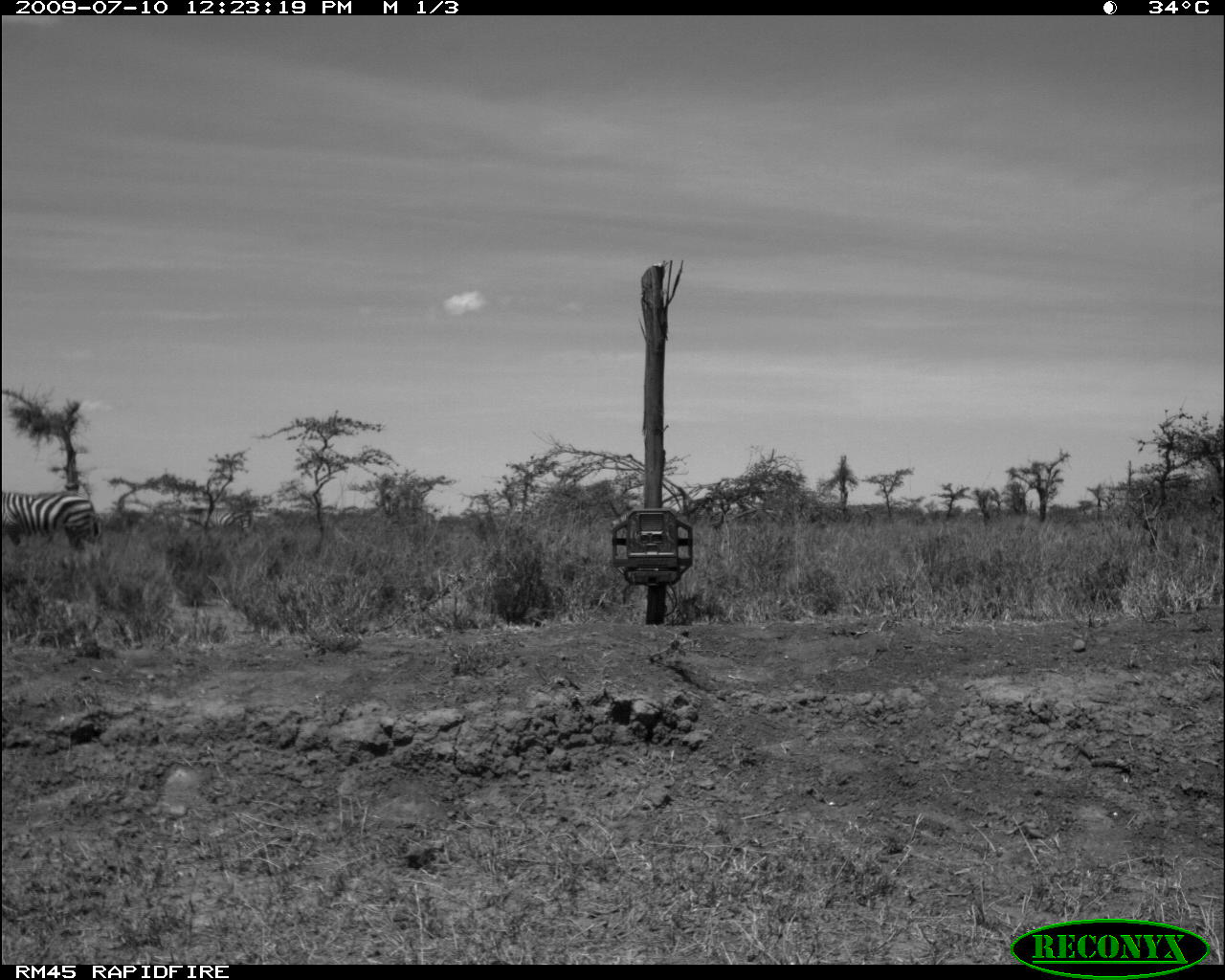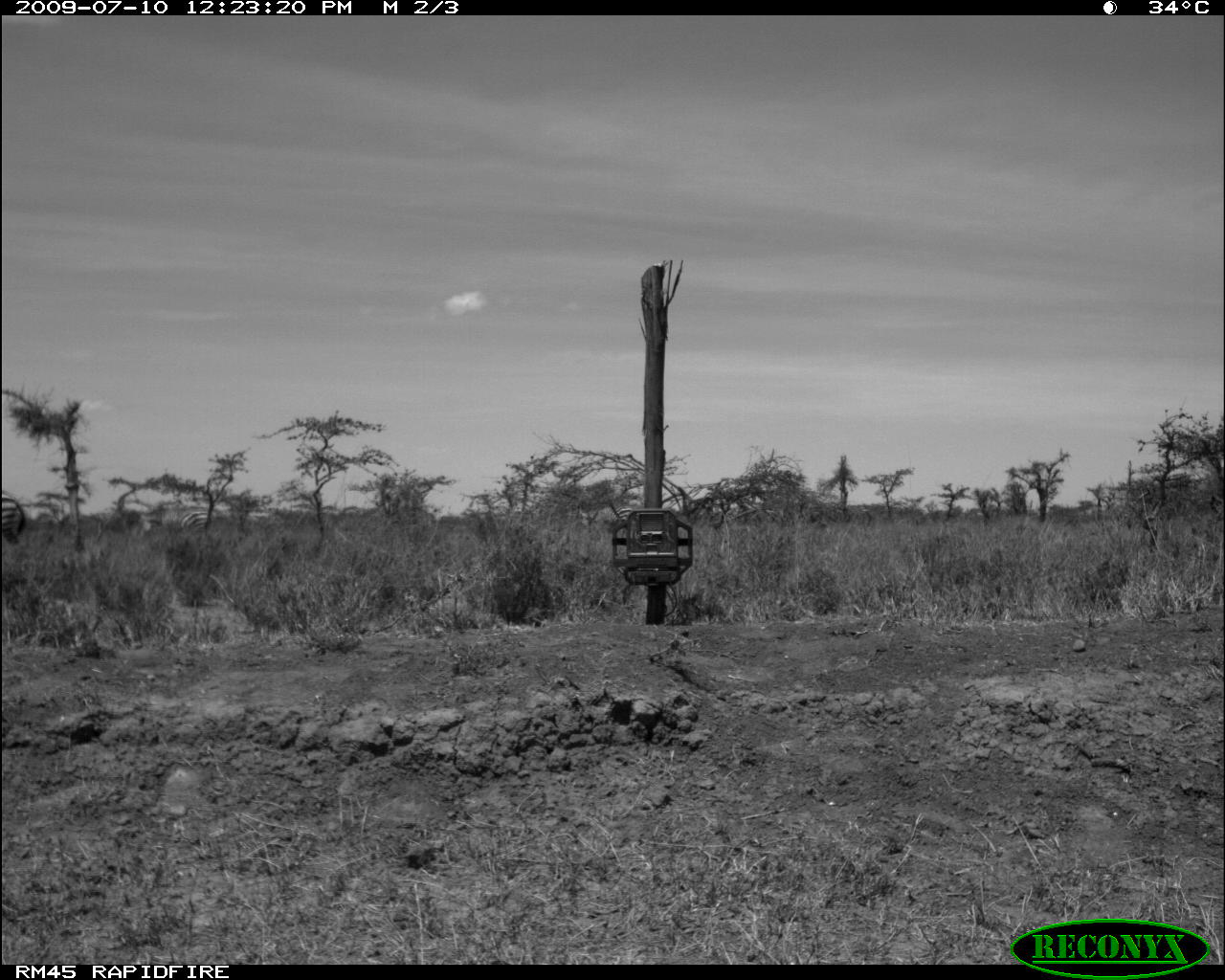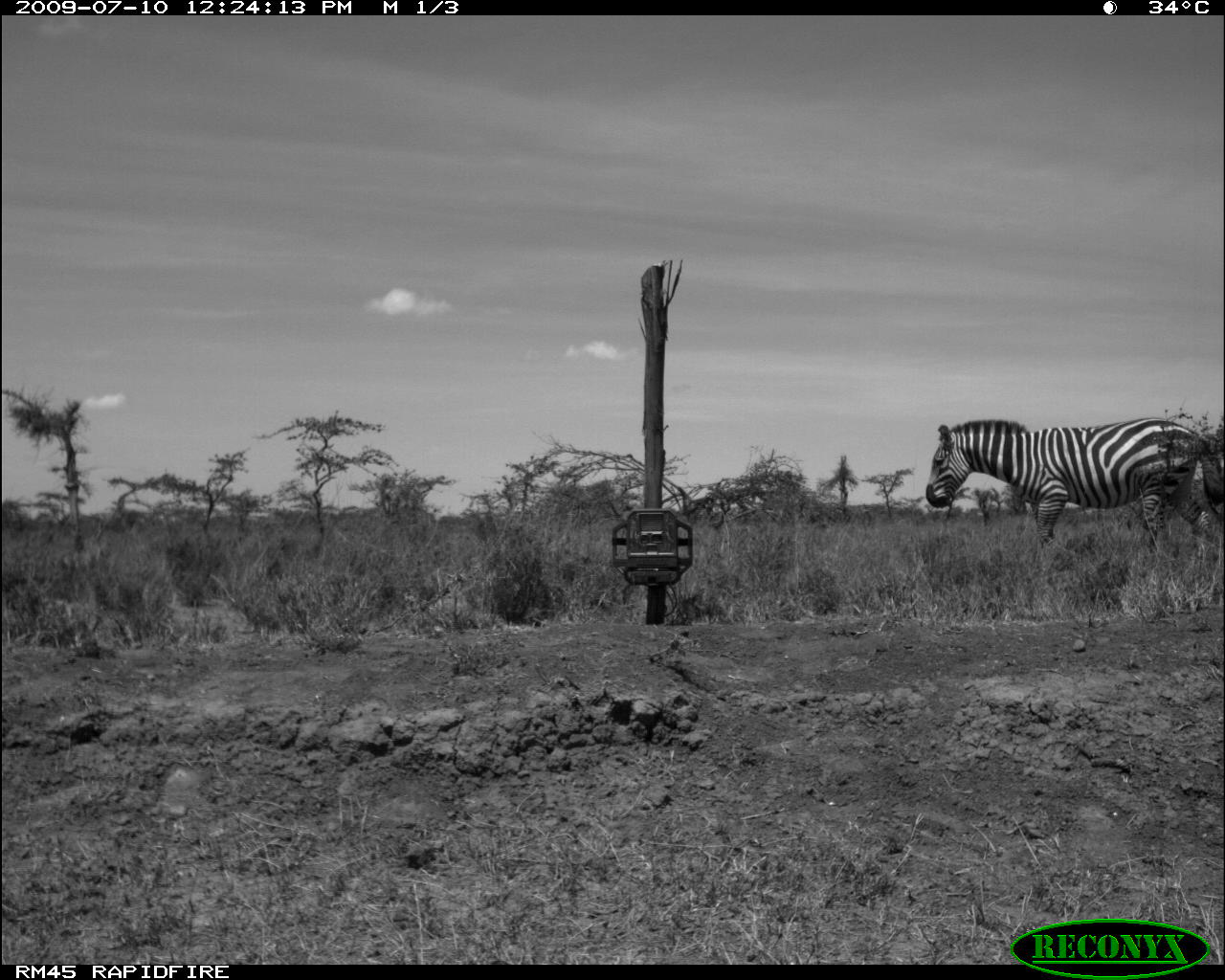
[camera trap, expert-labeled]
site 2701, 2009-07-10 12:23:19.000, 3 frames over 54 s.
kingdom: Animalia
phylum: Chordata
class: Mammalia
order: Perissodactyla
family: Equidae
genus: Equus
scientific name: Equus quagga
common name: plains zebra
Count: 3.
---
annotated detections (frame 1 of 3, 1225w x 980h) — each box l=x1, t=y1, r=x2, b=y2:
equus quagga: l=1, t=490, r=98, b=552; l=176, t=507, r=252, b=540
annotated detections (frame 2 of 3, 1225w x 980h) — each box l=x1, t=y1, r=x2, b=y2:
equus quagga: l=126, t=504, r=214, b=542; l=1, t=497, r=26, b=548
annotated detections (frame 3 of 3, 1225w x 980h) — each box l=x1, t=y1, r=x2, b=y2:
equus quagga: l=925, t=418, r=1225, b=550